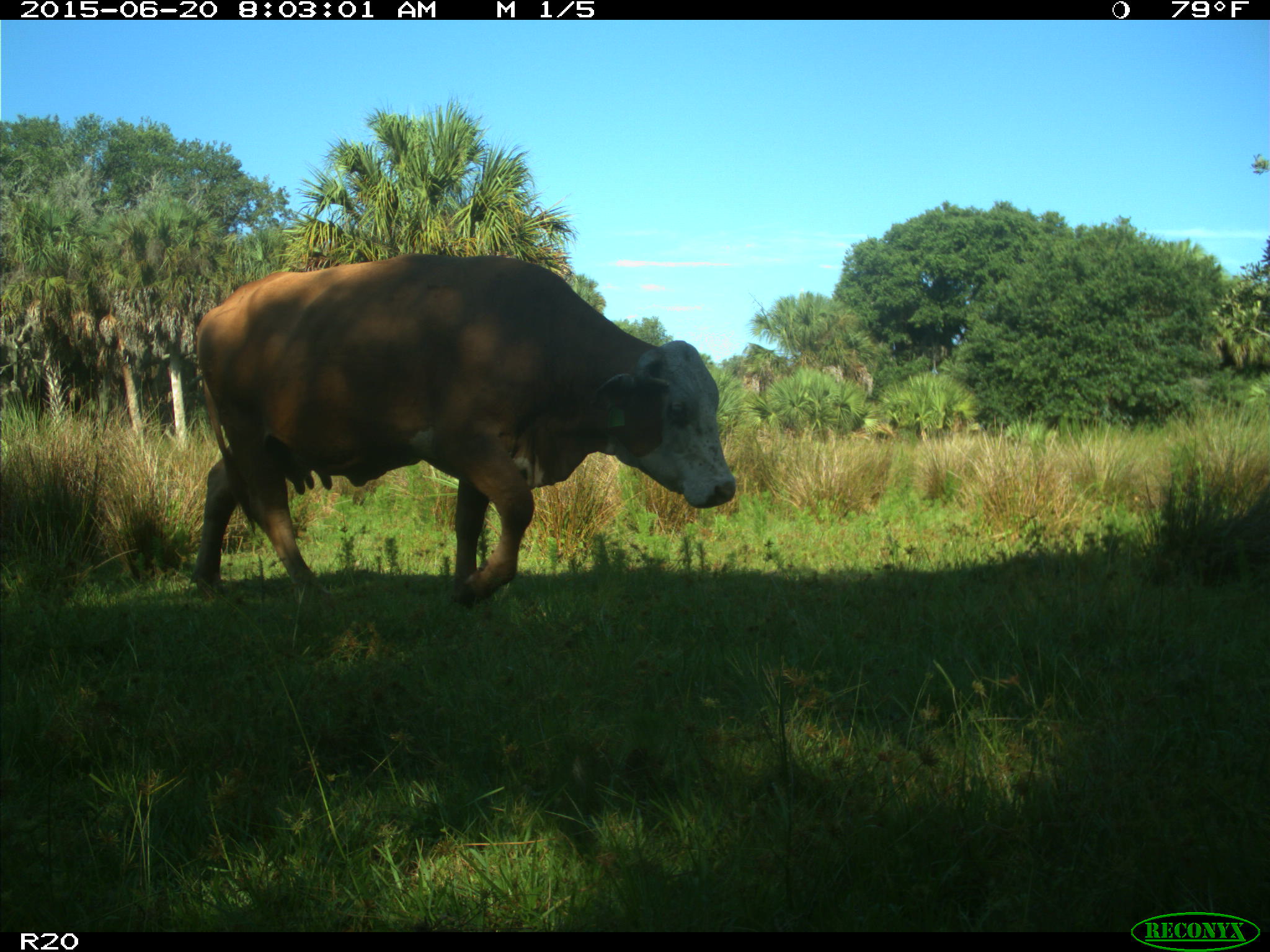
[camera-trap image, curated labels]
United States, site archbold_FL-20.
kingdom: Animalia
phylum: Chordata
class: Mammalia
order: Artiodactyla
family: Bovidae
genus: Bos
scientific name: Bos taurus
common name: domestic cow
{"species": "Bos taurus (domestic cow)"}